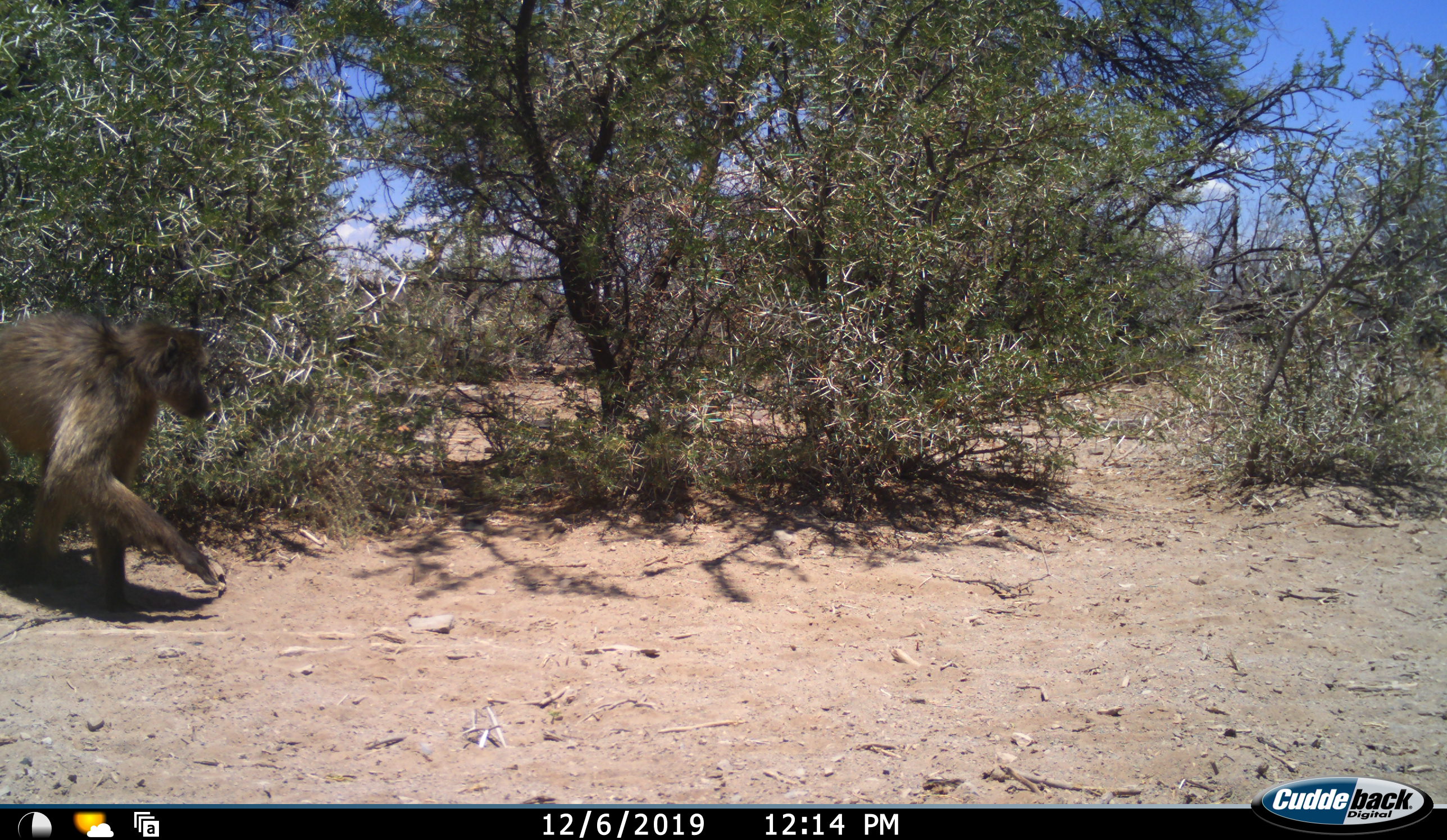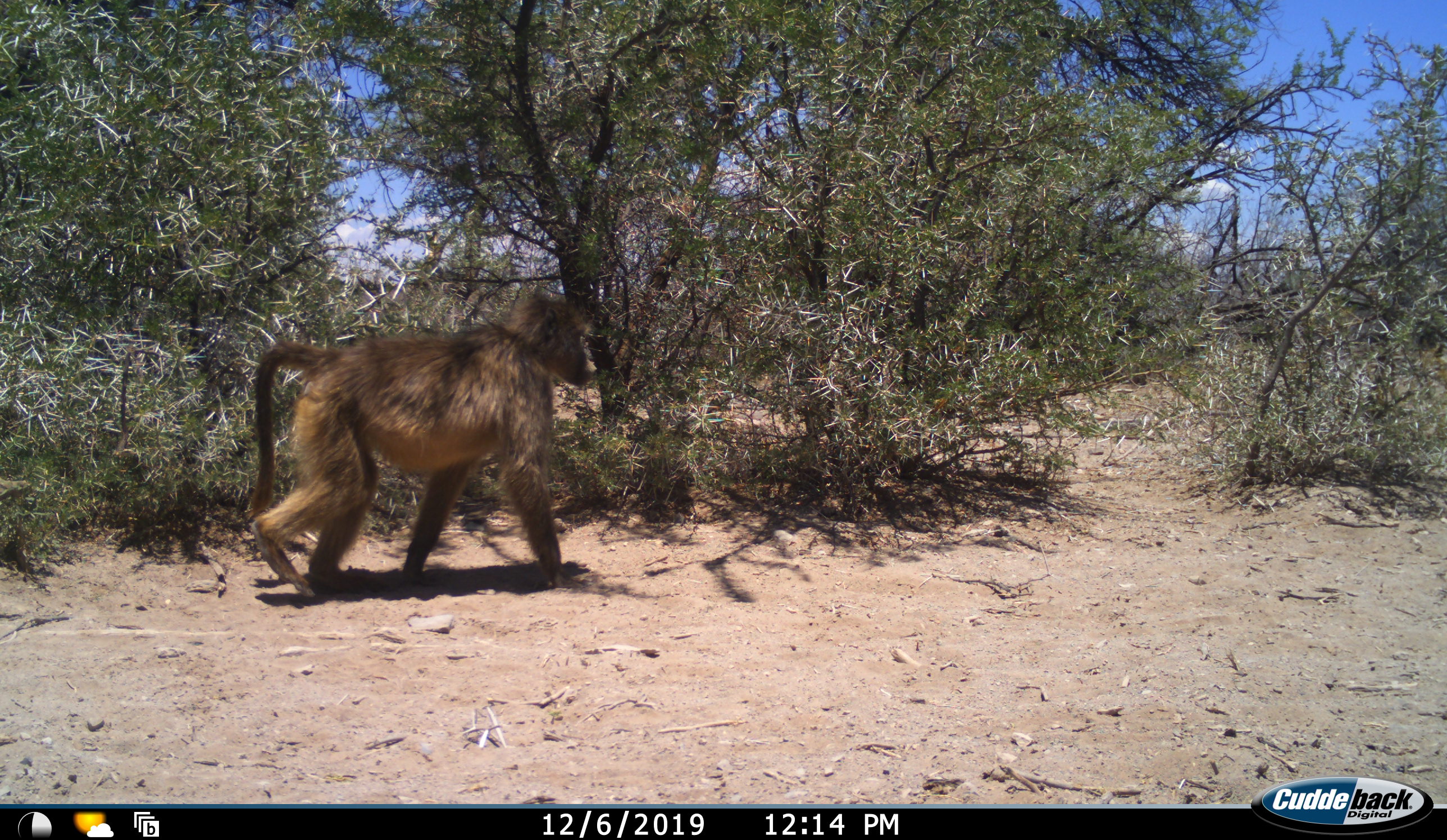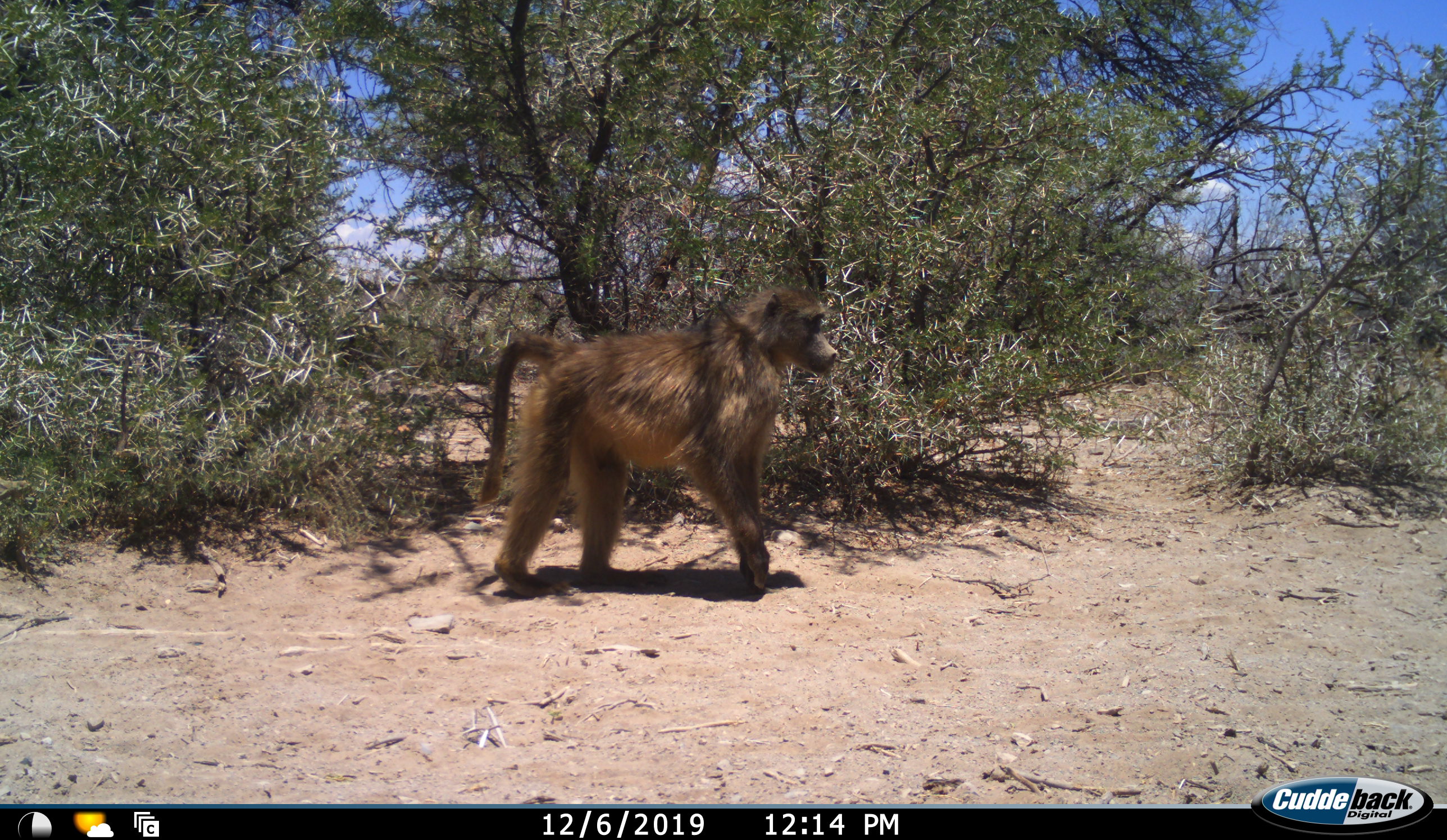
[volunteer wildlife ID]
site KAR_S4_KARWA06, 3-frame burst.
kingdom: Animalia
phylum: Chordata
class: Mammalia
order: Primates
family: Cercopithecidae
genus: Papio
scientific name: Papio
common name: baboon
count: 1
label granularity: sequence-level